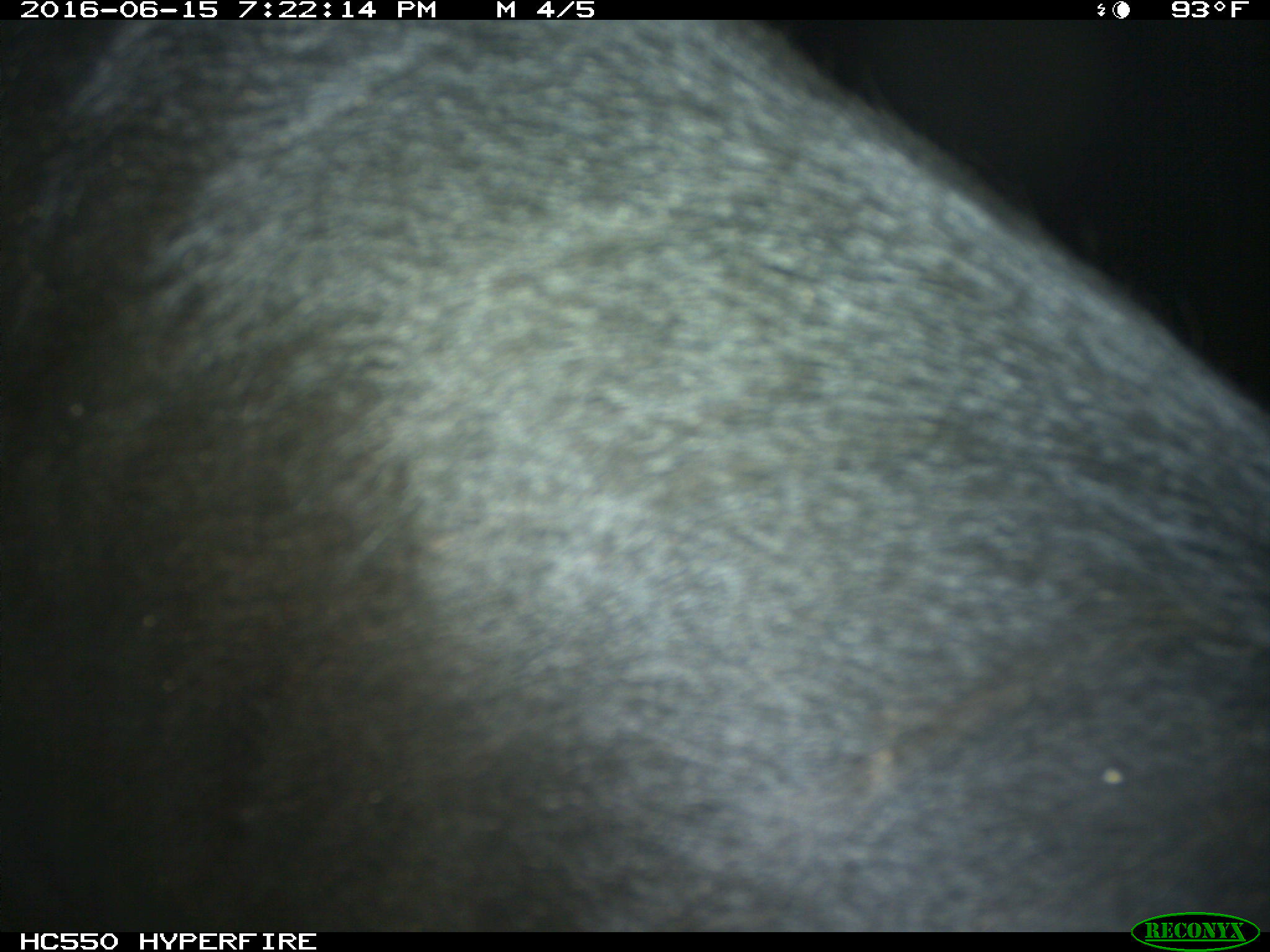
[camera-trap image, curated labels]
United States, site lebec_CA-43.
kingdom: Animalia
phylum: Chordata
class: Mammalia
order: Artiodactyla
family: Bovidae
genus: Bos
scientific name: Bos taurus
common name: domestic cow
Bos taurus (domestic cow).